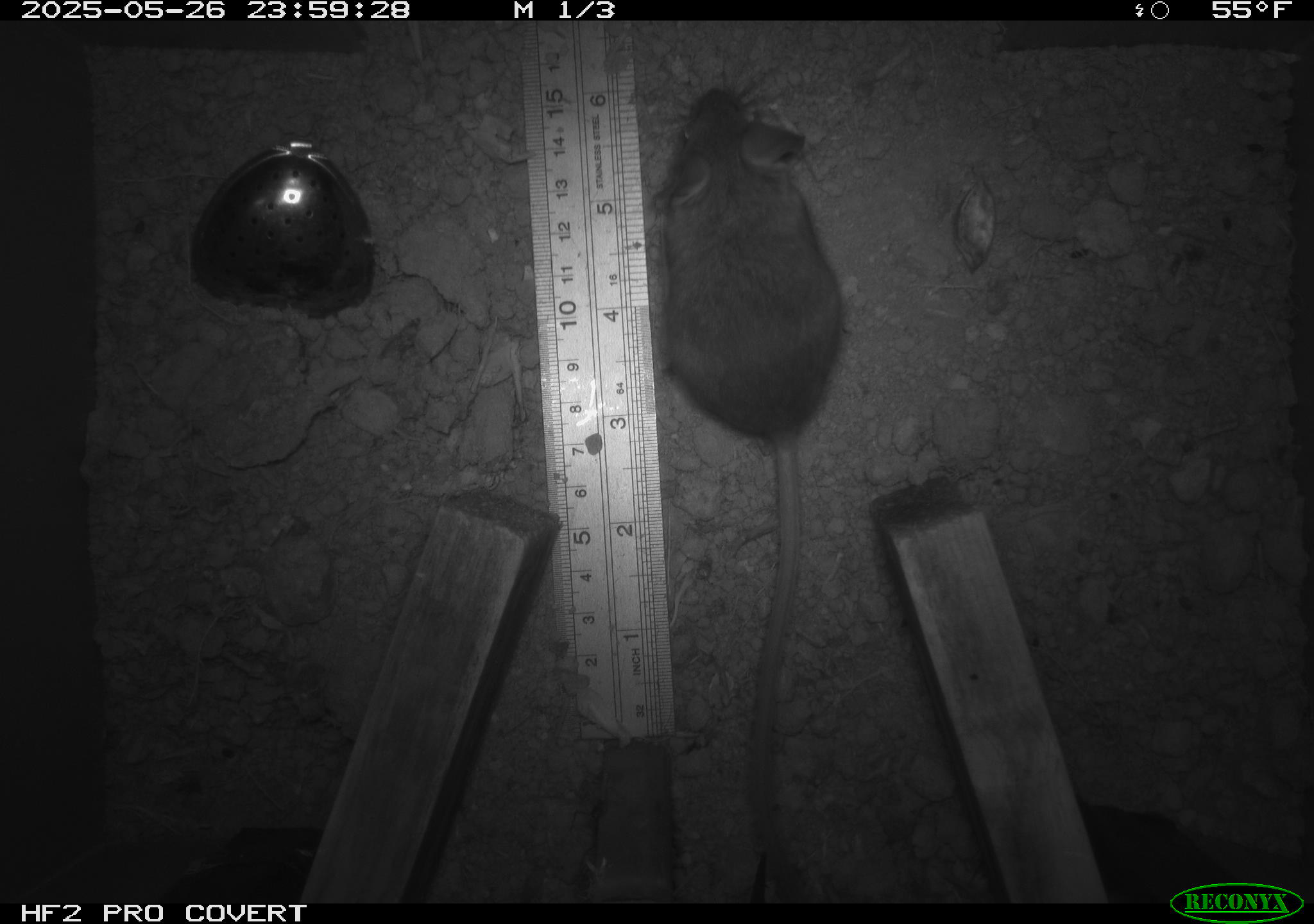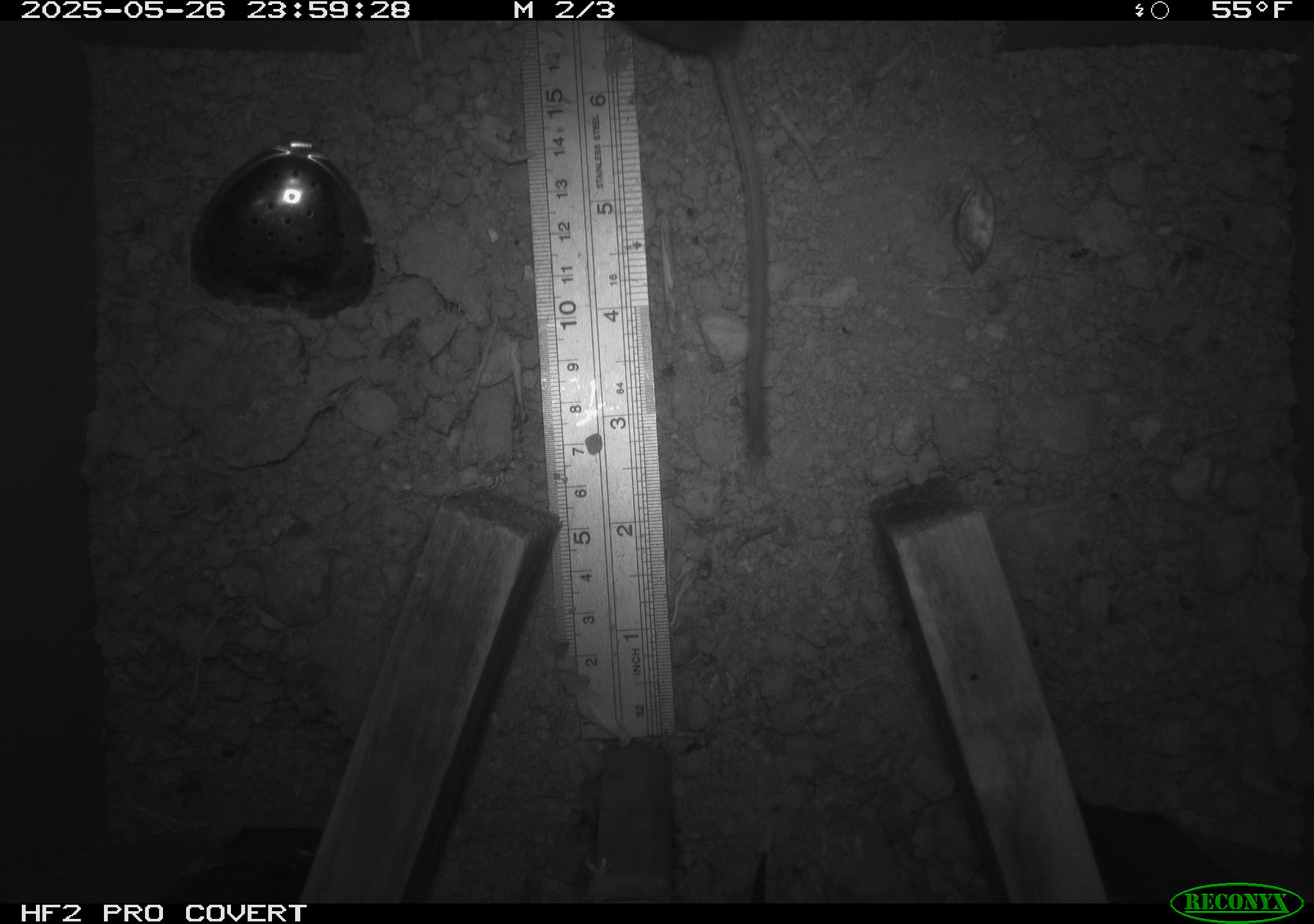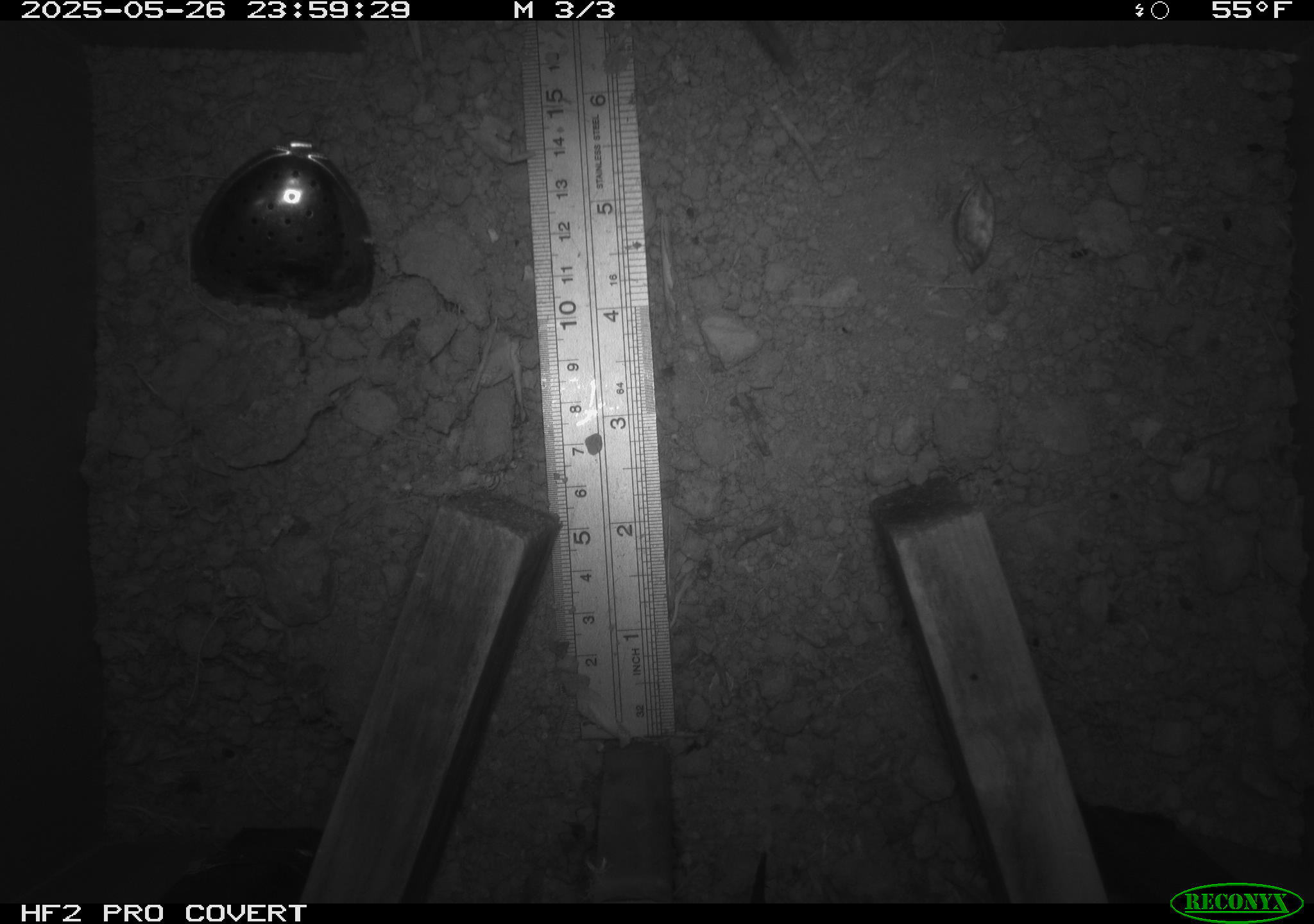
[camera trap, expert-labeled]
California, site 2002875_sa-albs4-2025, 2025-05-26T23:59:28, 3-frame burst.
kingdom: Animalia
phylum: Chordata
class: Mammalia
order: Rodentia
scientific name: Rodentia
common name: mouse species